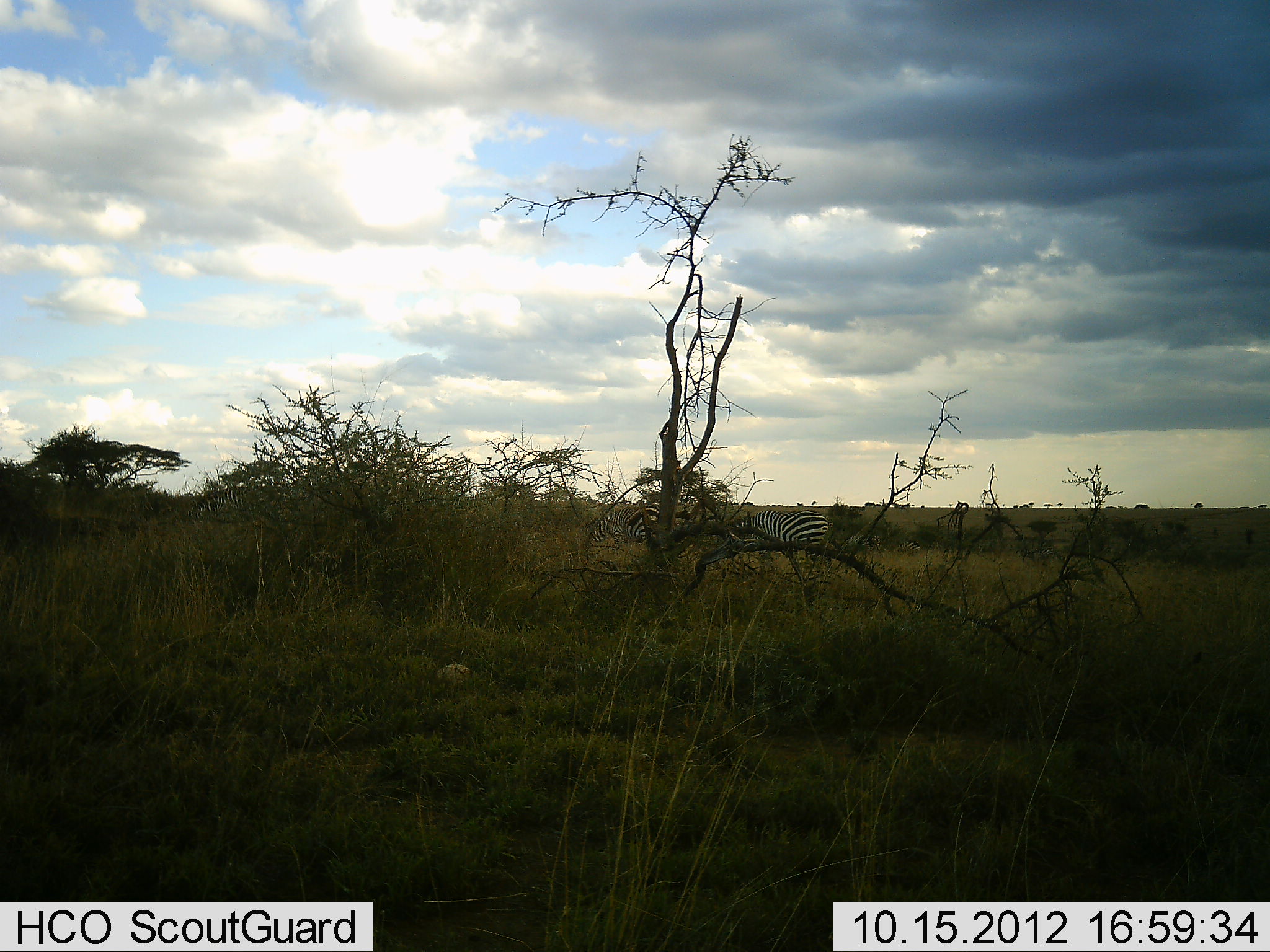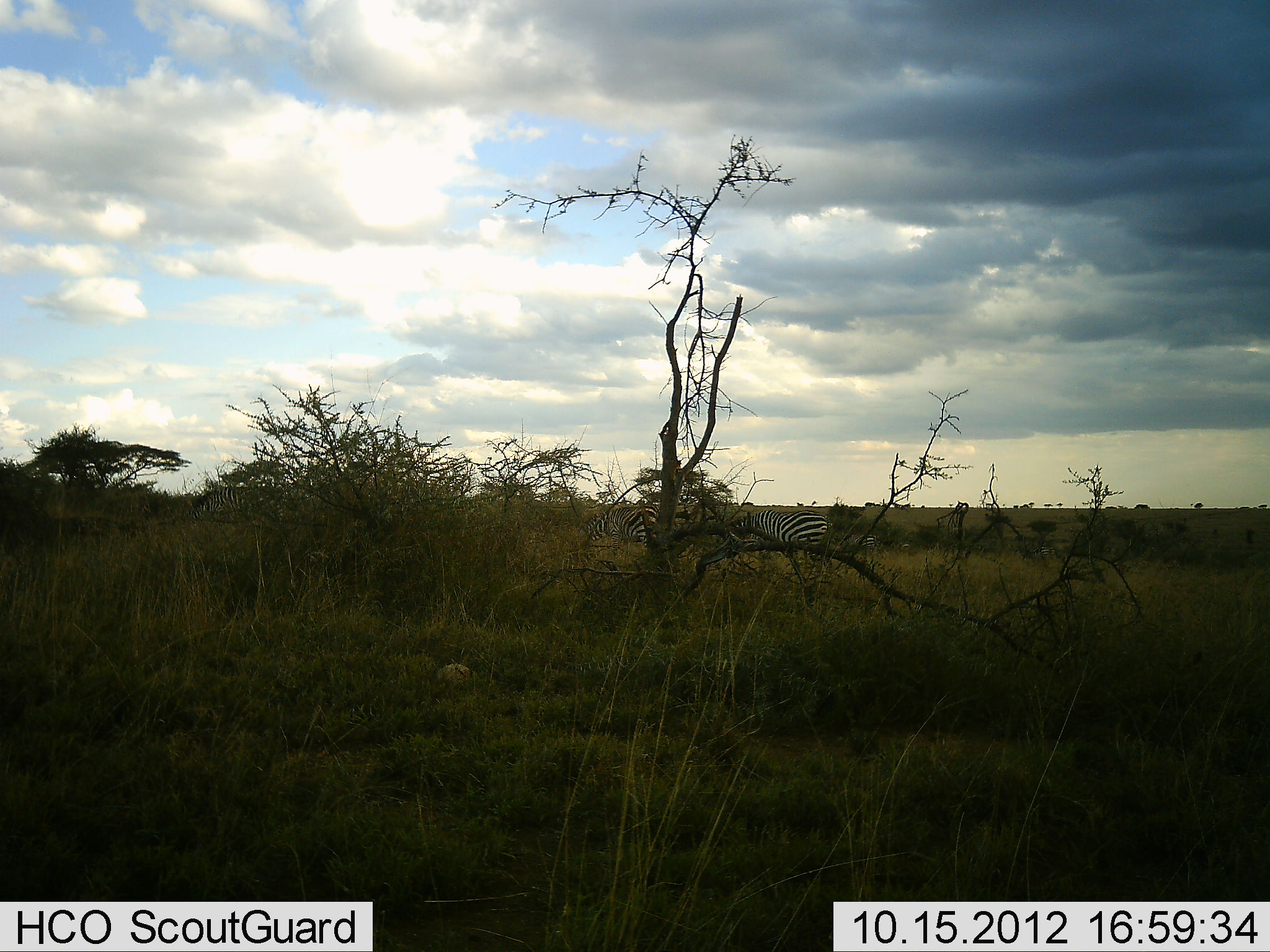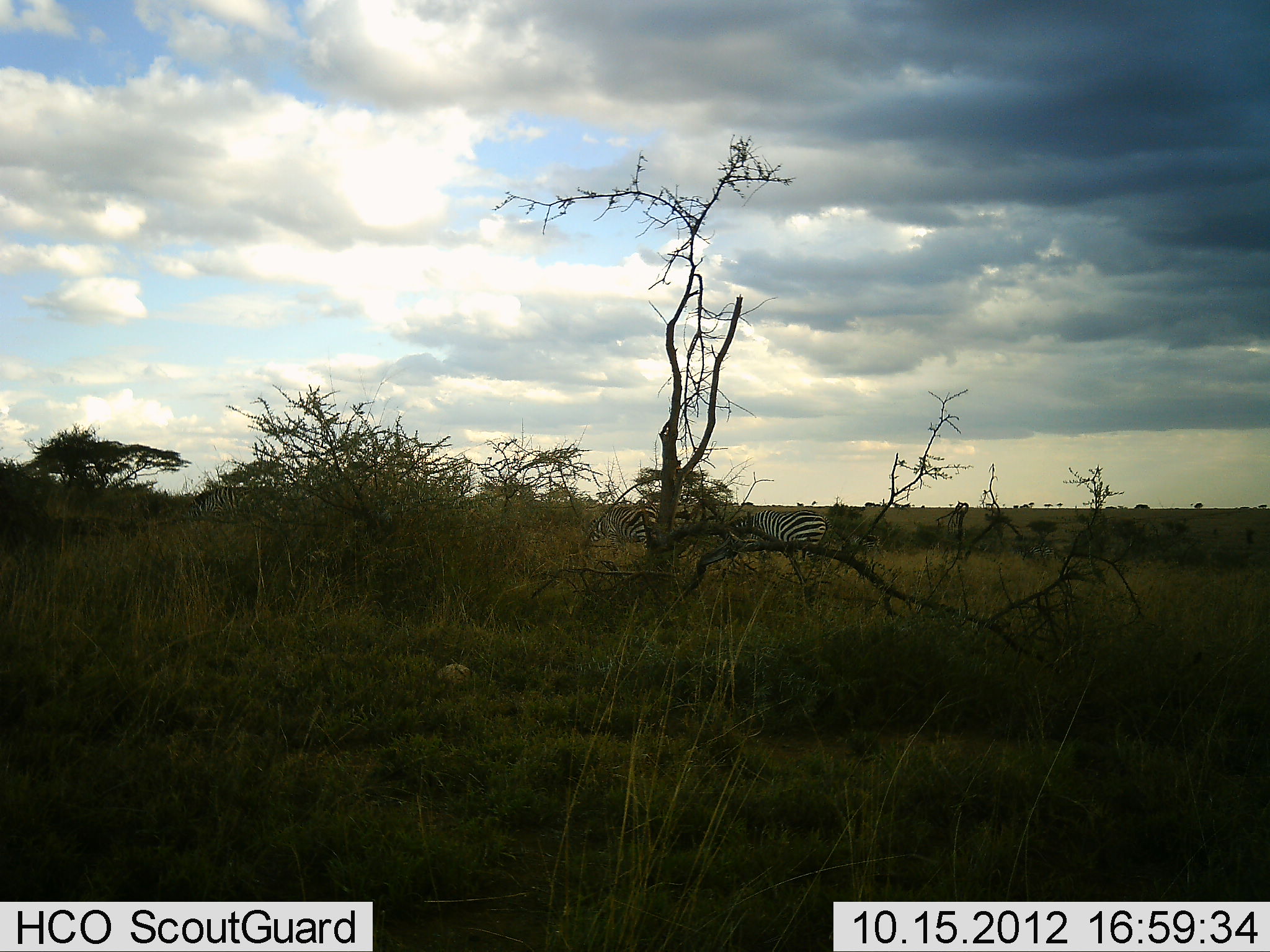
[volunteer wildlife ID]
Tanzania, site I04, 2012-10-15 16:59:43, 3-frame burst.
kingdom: Animalia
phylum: Chordata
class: Mammalia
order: Perissodactyla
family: Equidae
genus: Equus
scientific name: Equus quagga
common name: plains zebra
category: zebra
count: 3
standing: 50%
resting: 0%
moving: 42%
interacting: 0%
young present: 0%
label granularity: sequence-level